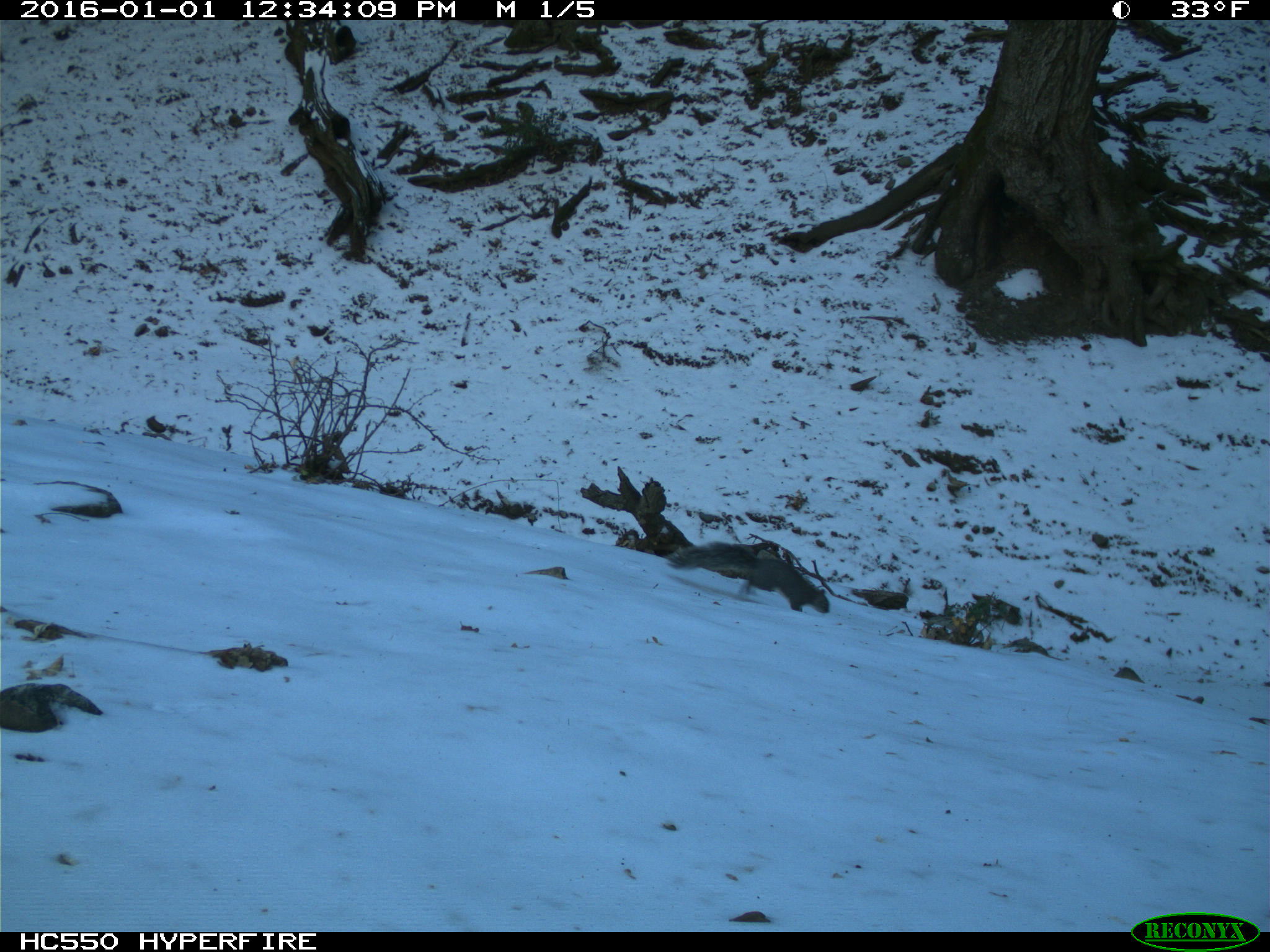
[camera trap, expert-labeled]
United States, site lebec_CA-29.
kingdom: Animalia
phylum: Chordata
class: Mammalia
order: Rodentia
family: Sciuridae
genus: Sciurus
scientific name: Sciurus carolinensis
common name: eastern gray squirrel